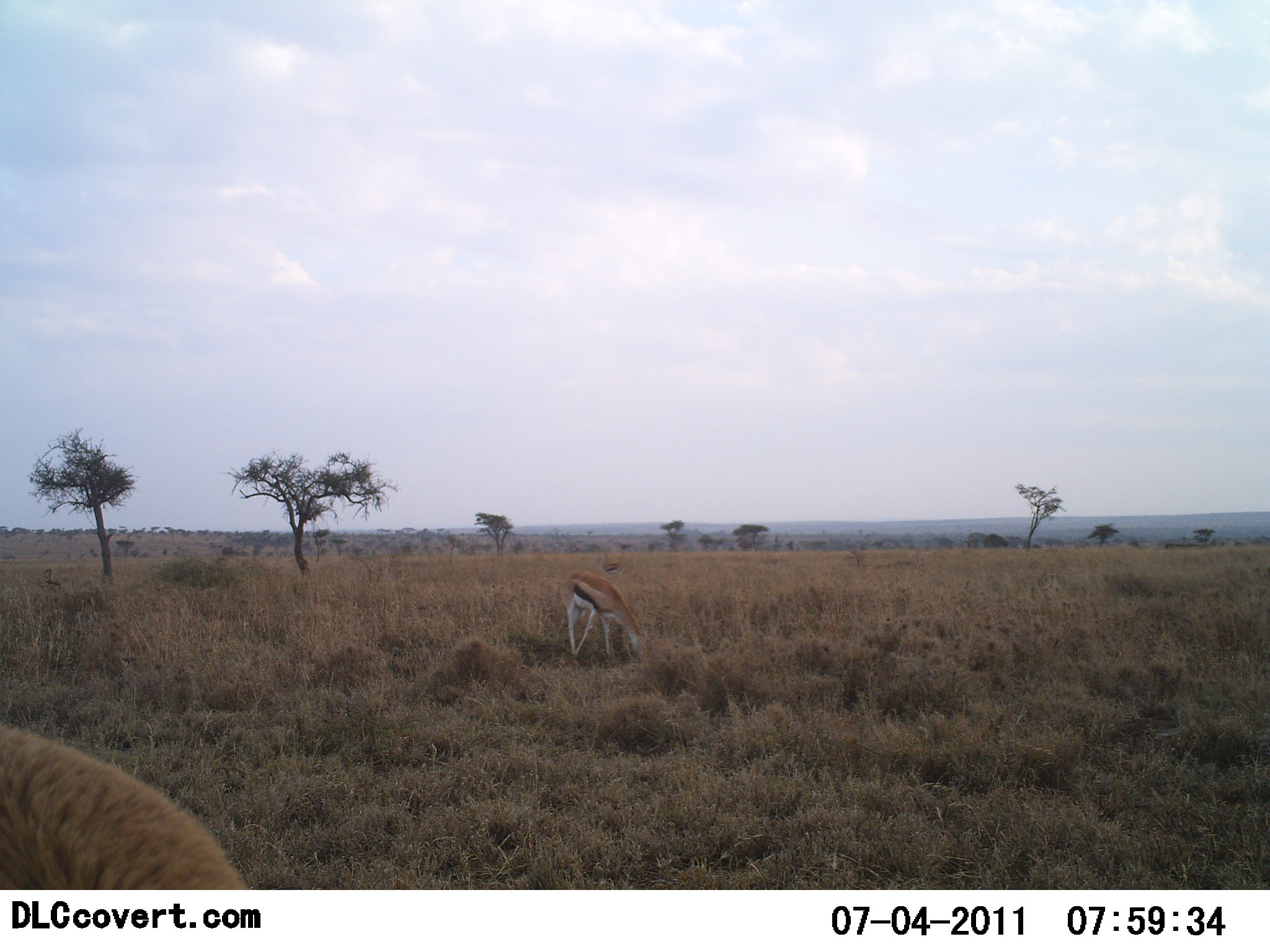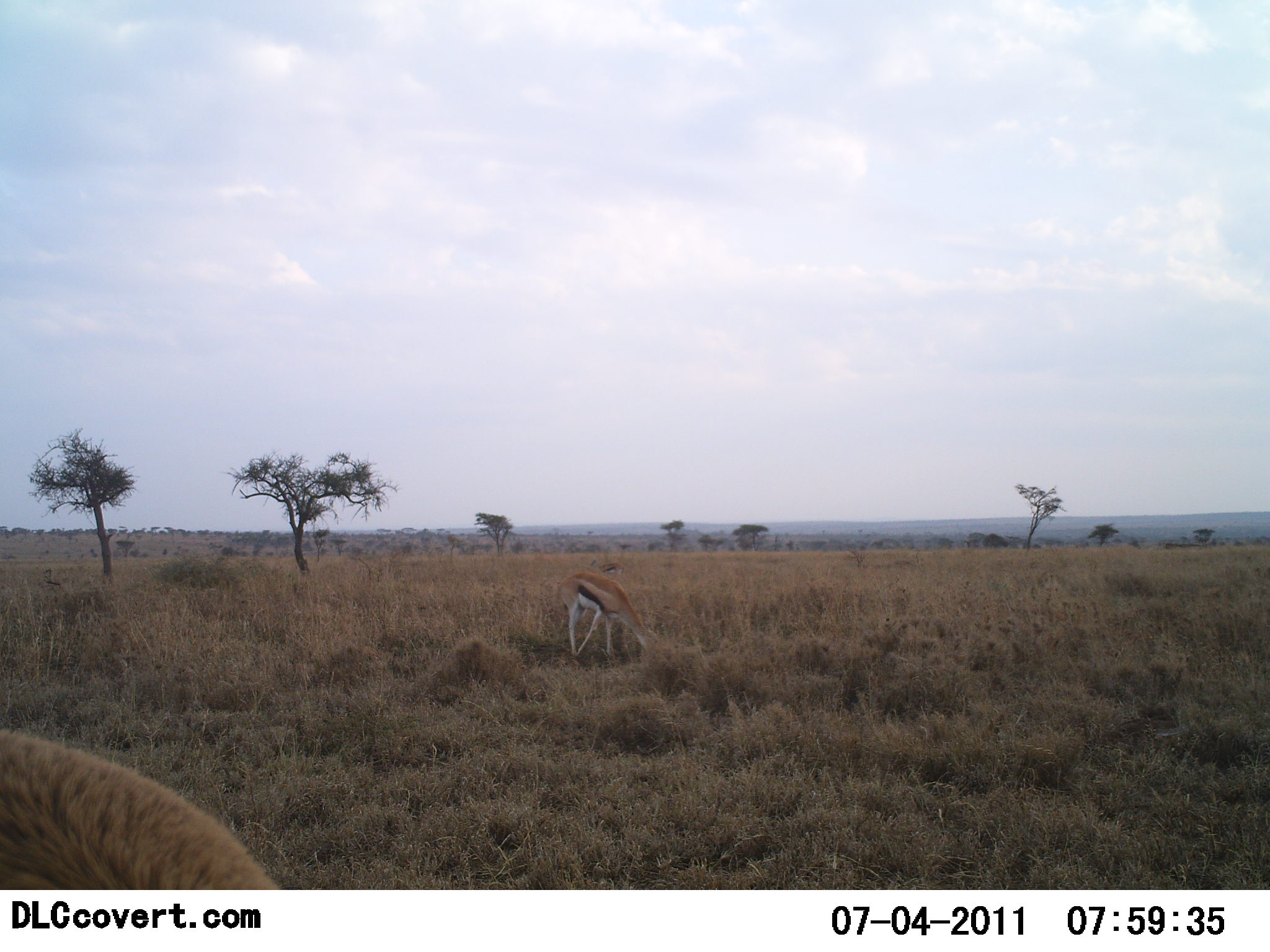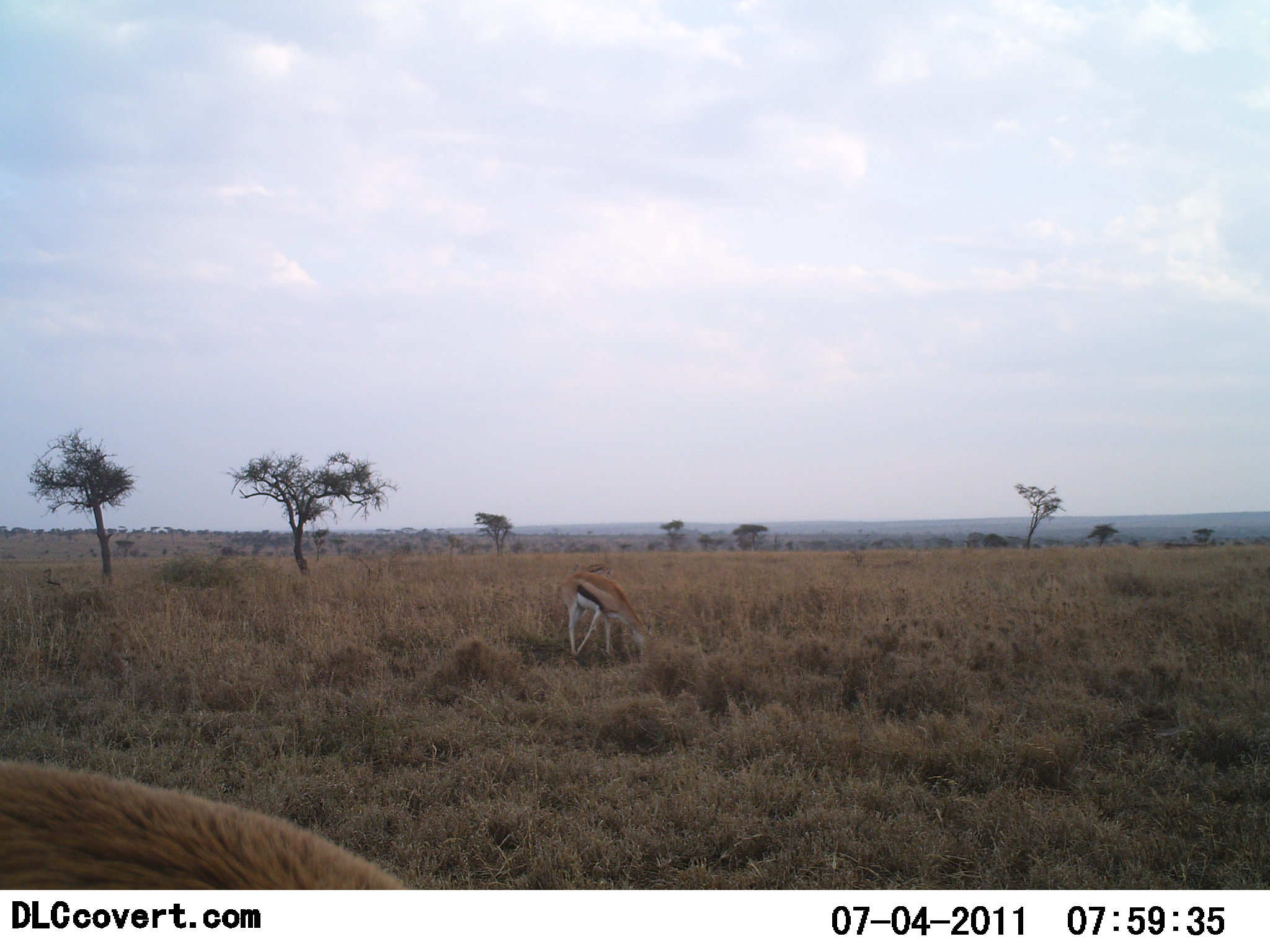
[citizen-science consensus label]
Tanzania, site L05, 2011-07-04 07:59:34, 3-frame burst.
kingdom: Animalia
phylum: Chordata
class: Mammalia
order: Artiodactyla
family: Bovidae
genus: Eudorcas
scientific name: Eudorcas thomsonii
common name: thomson's gazelle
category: gazellethomsons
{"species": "gazellethomsons (thomson's gazelle) (Eudorcas thomsonii)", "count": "2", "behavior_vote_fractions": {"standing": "17%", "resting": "8%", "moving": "17%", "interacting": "0%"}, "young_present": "0%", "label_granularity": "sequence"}